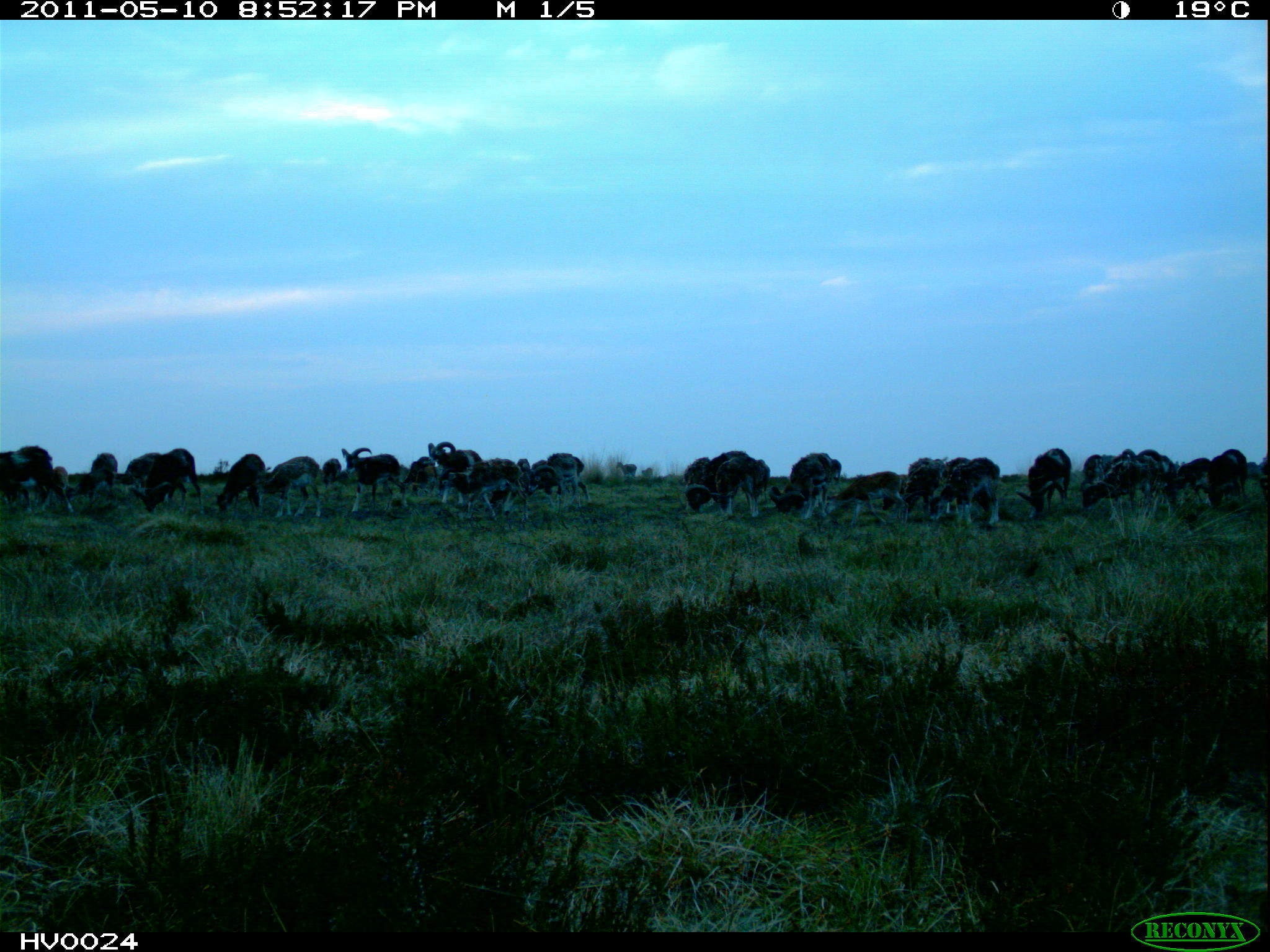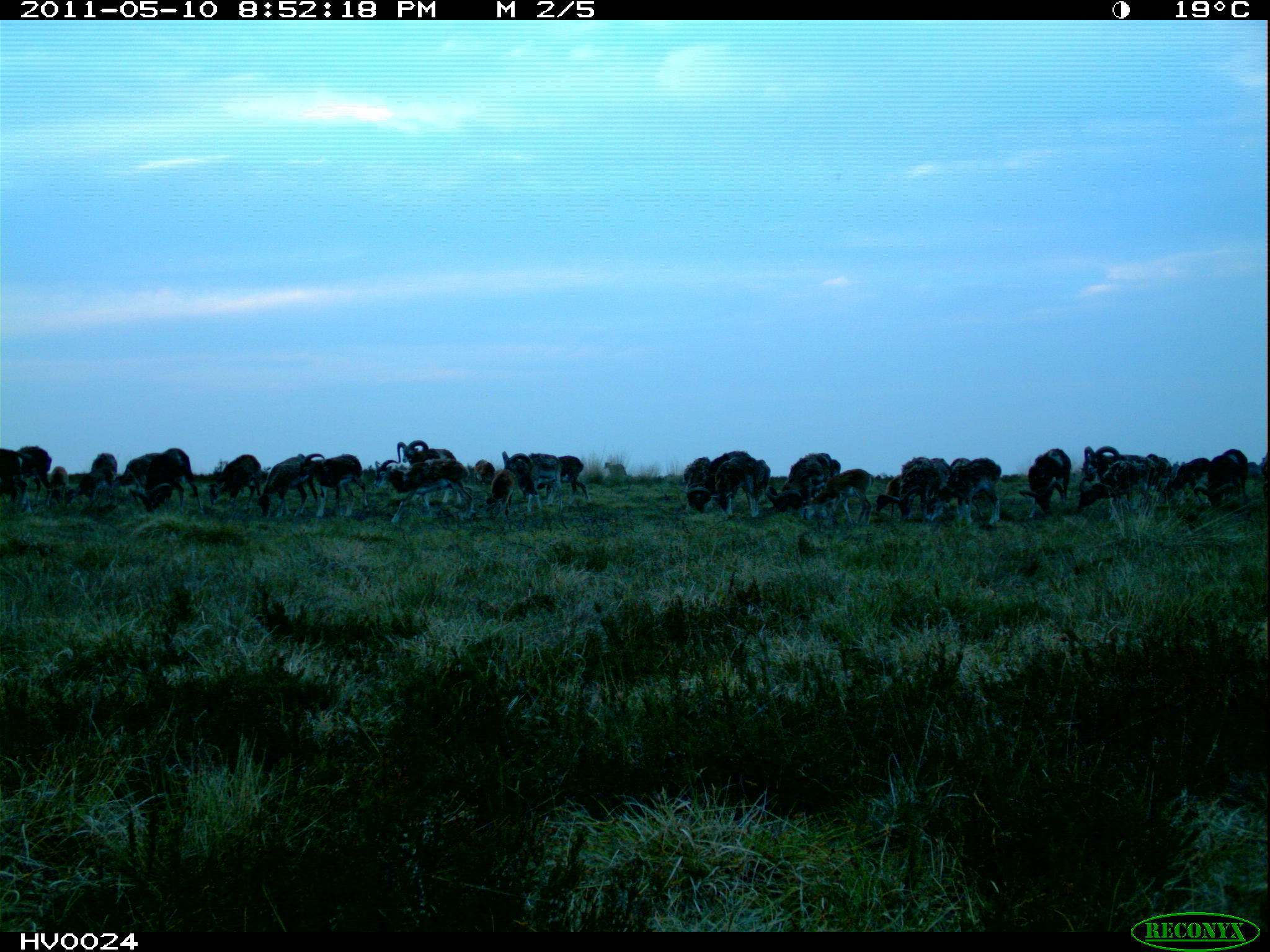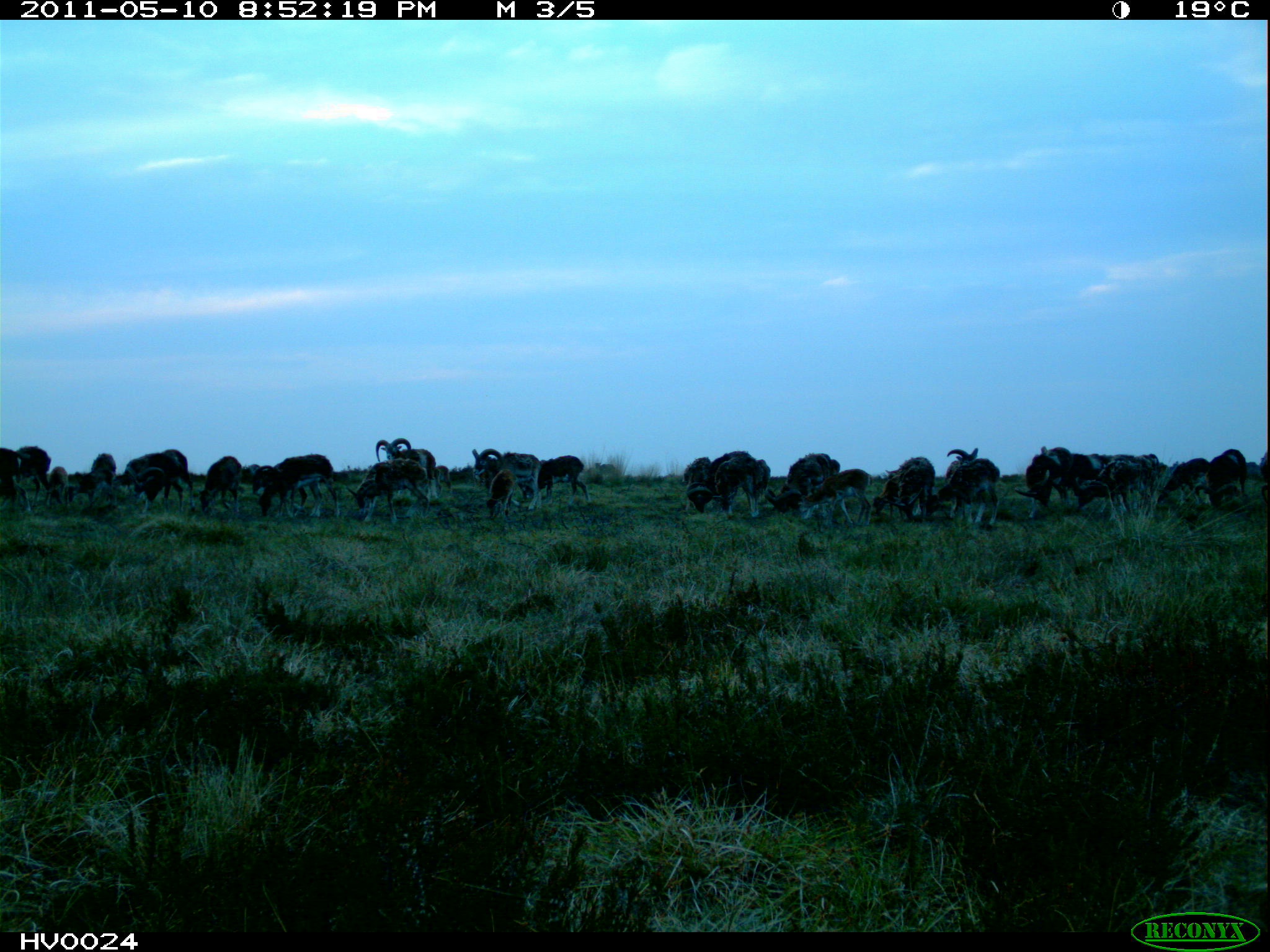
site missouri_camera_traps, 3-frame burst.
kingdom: Animalia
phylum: Chordata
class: Mammalia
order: Artiodactyla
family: Bovidae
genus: Ovis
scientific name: Ovis ammon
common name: mouflon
Mouflon (Ovis ammon). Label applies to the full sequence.